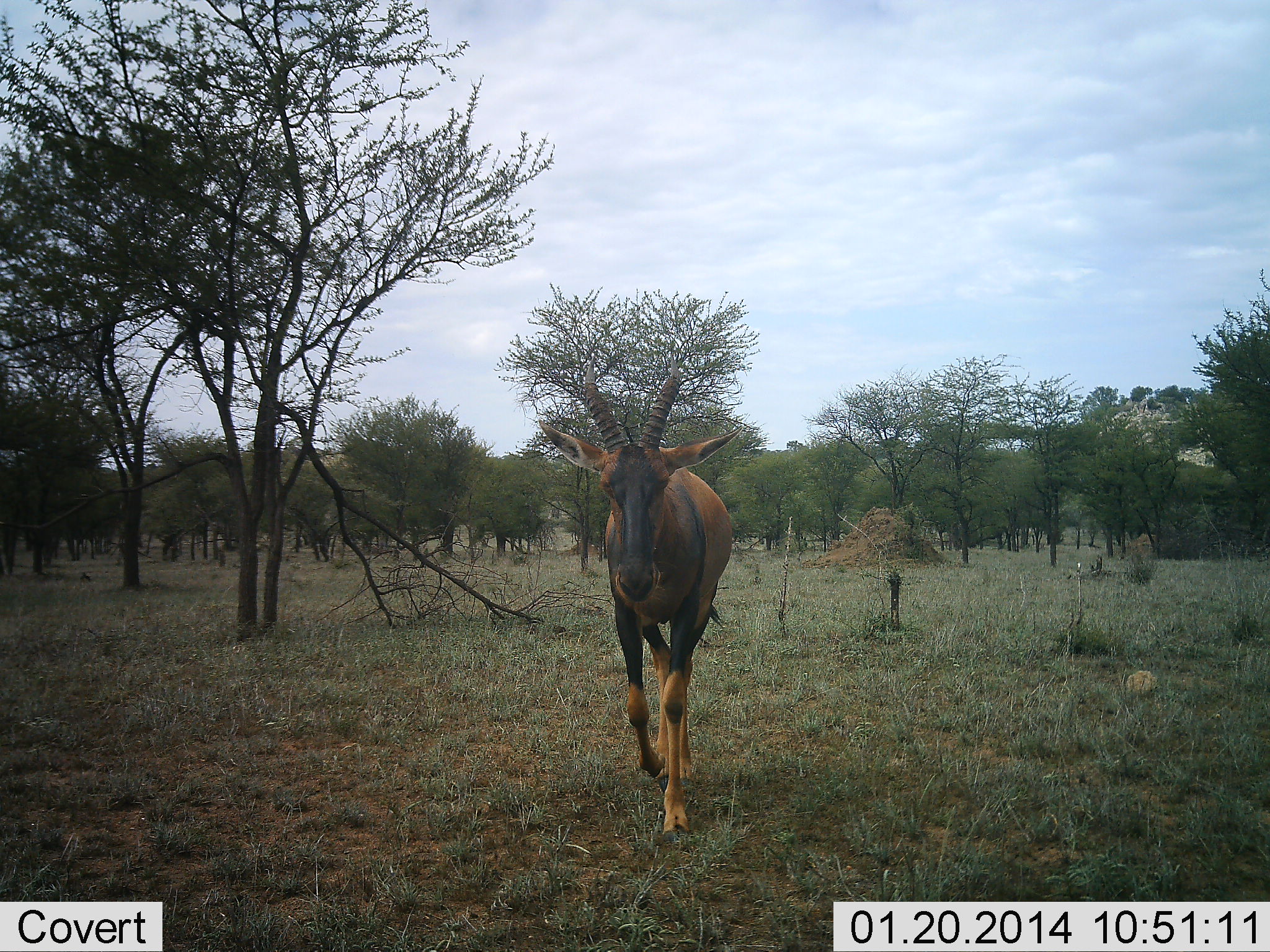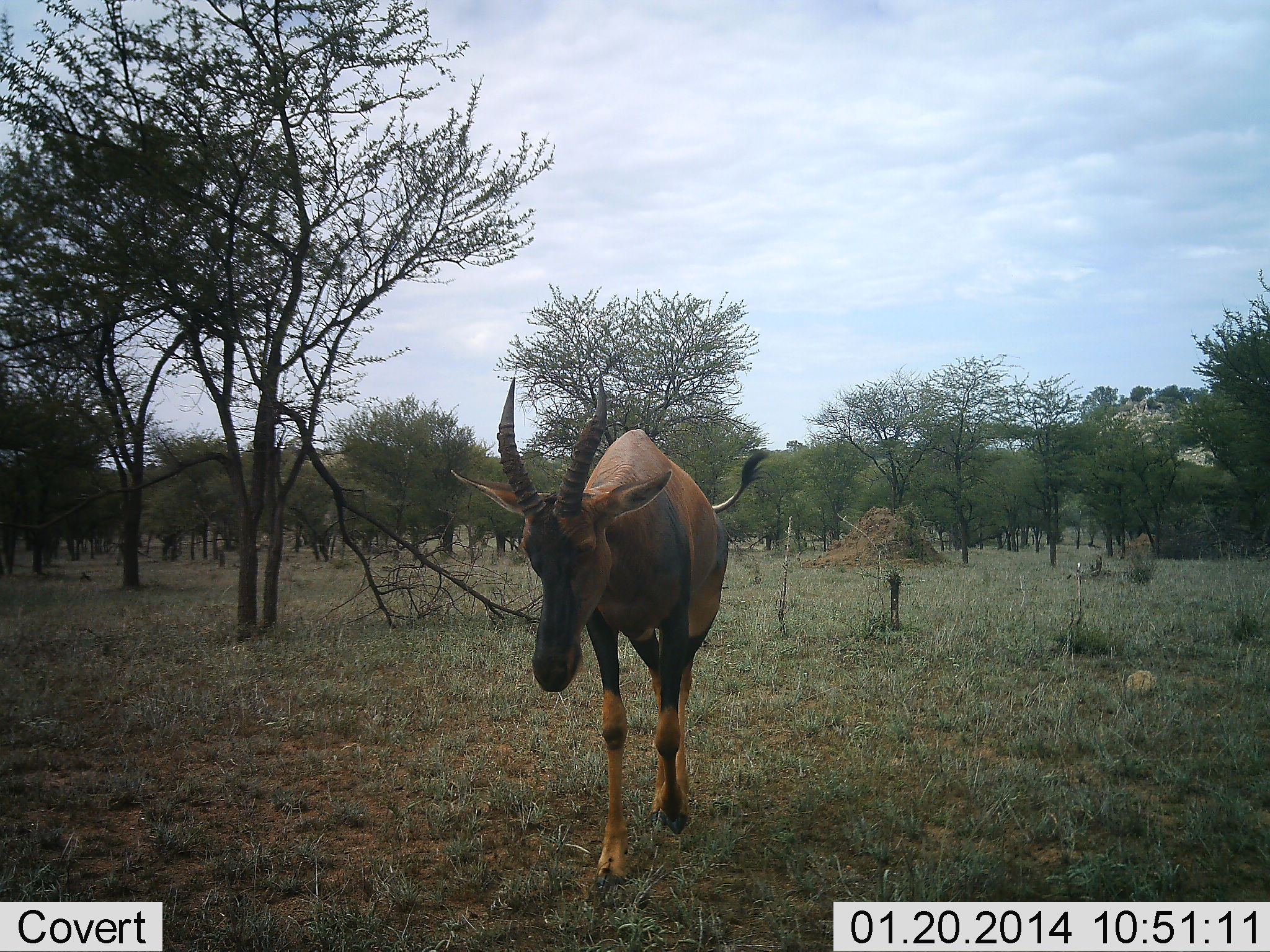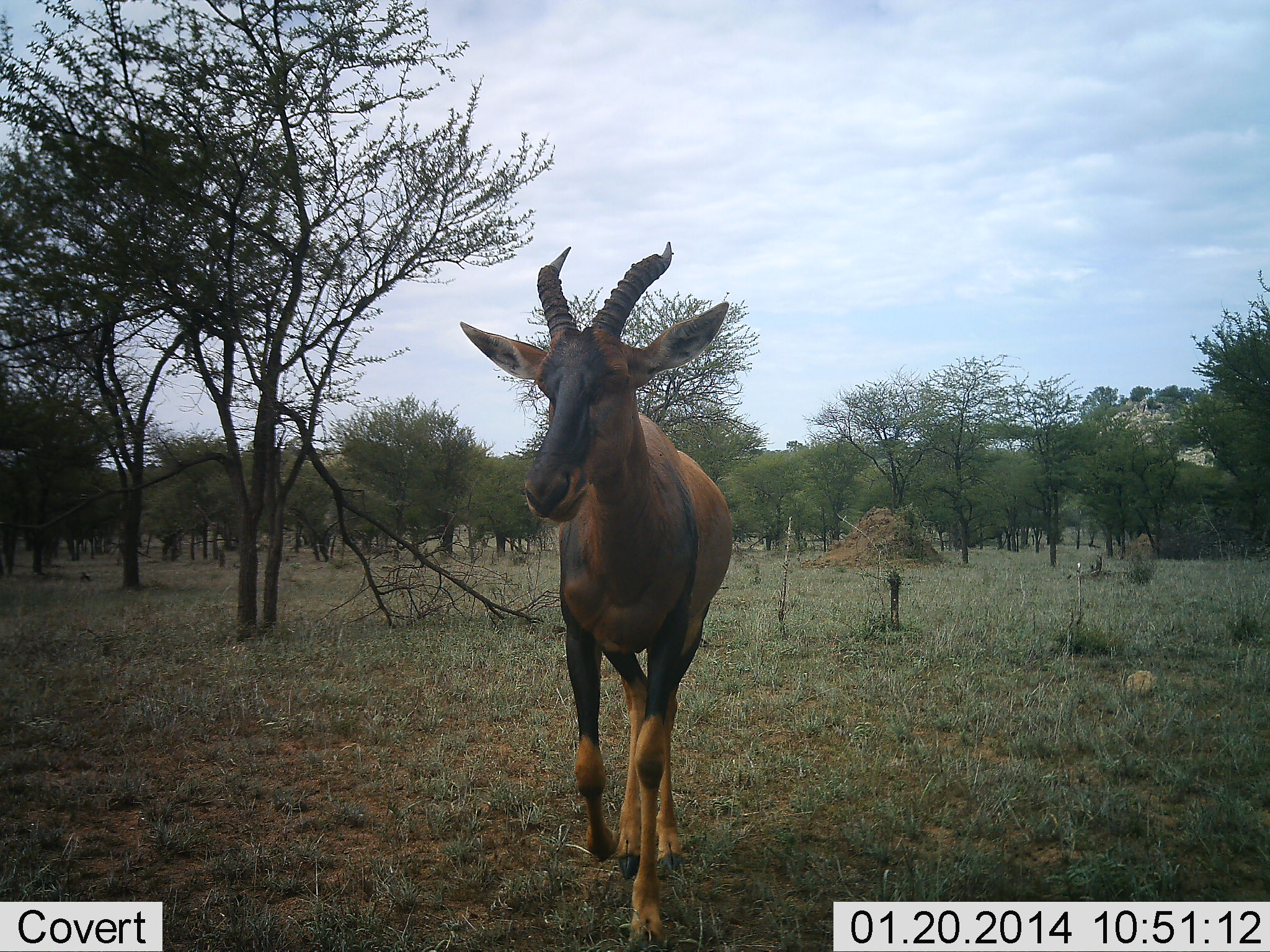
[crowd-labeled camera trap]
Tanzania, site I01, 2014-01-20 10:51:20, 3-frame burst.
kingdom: Animalia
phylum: Chordata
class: Mammalia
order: Artiodactyla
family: Bovidae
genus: Damaliscus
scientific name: Damaliscus lunatus jimela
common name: topi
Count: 1.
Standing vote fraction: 9%.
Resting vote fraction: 0%.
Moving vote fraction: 91%.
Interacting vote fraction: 0%.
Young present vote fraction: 0%.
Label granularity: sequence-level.